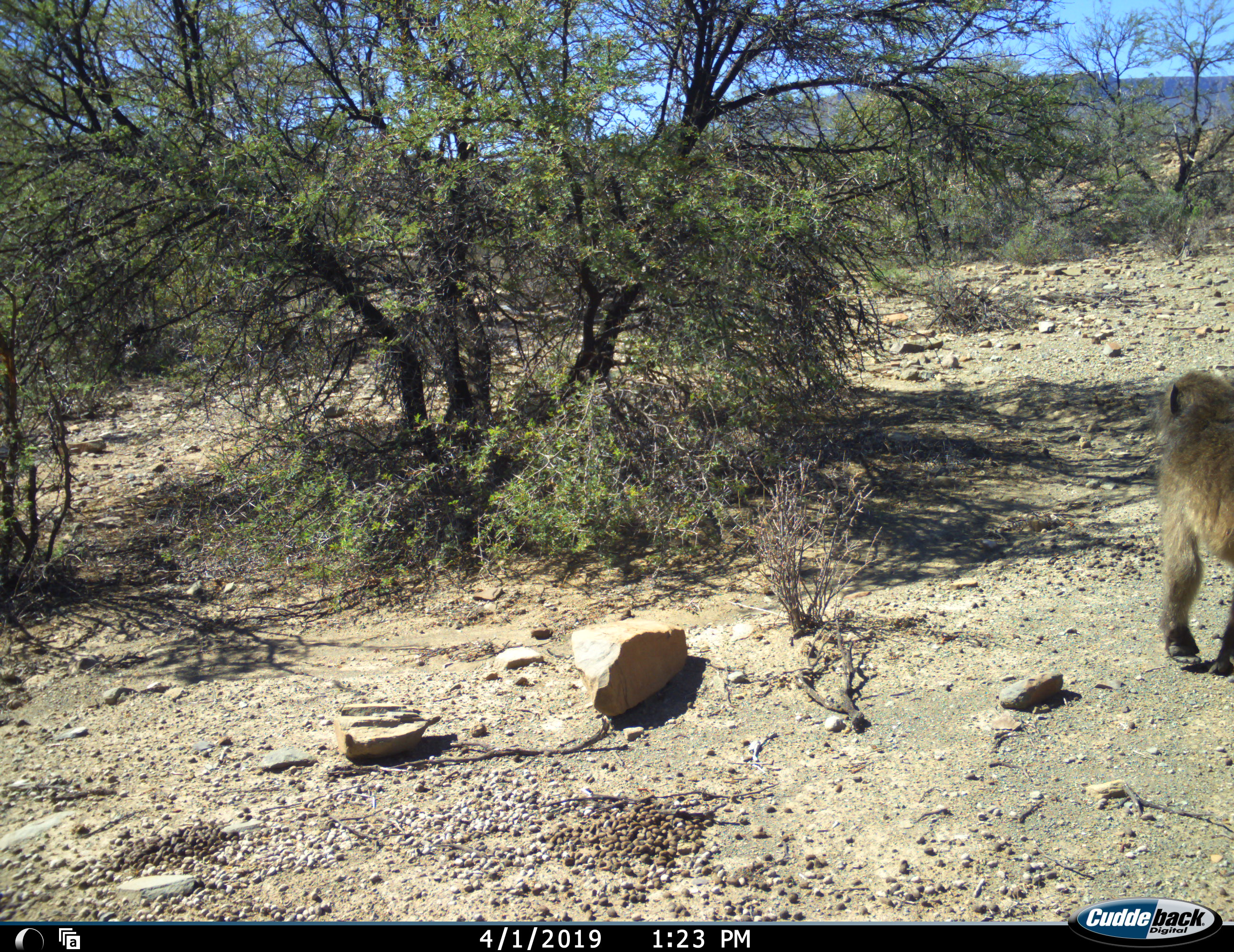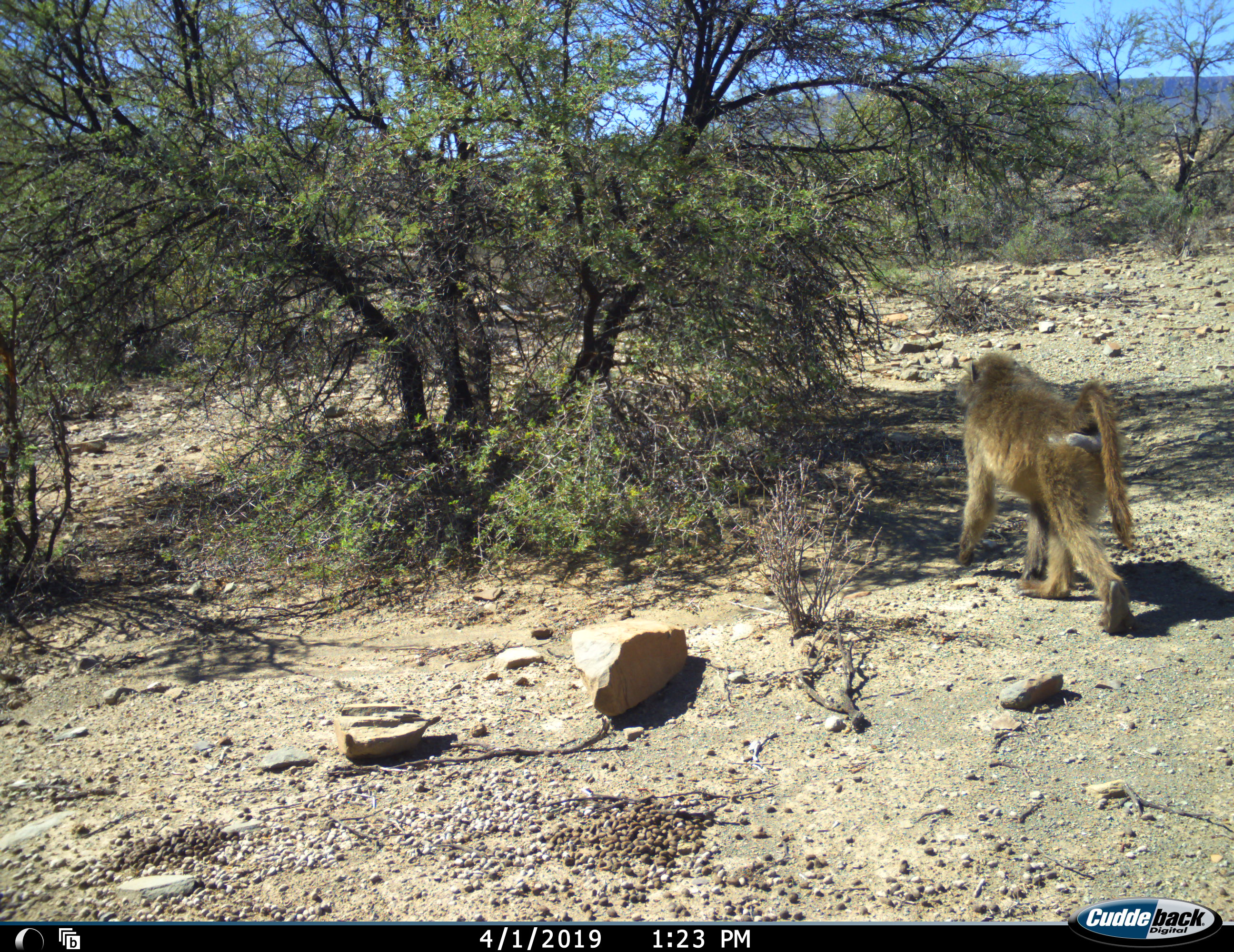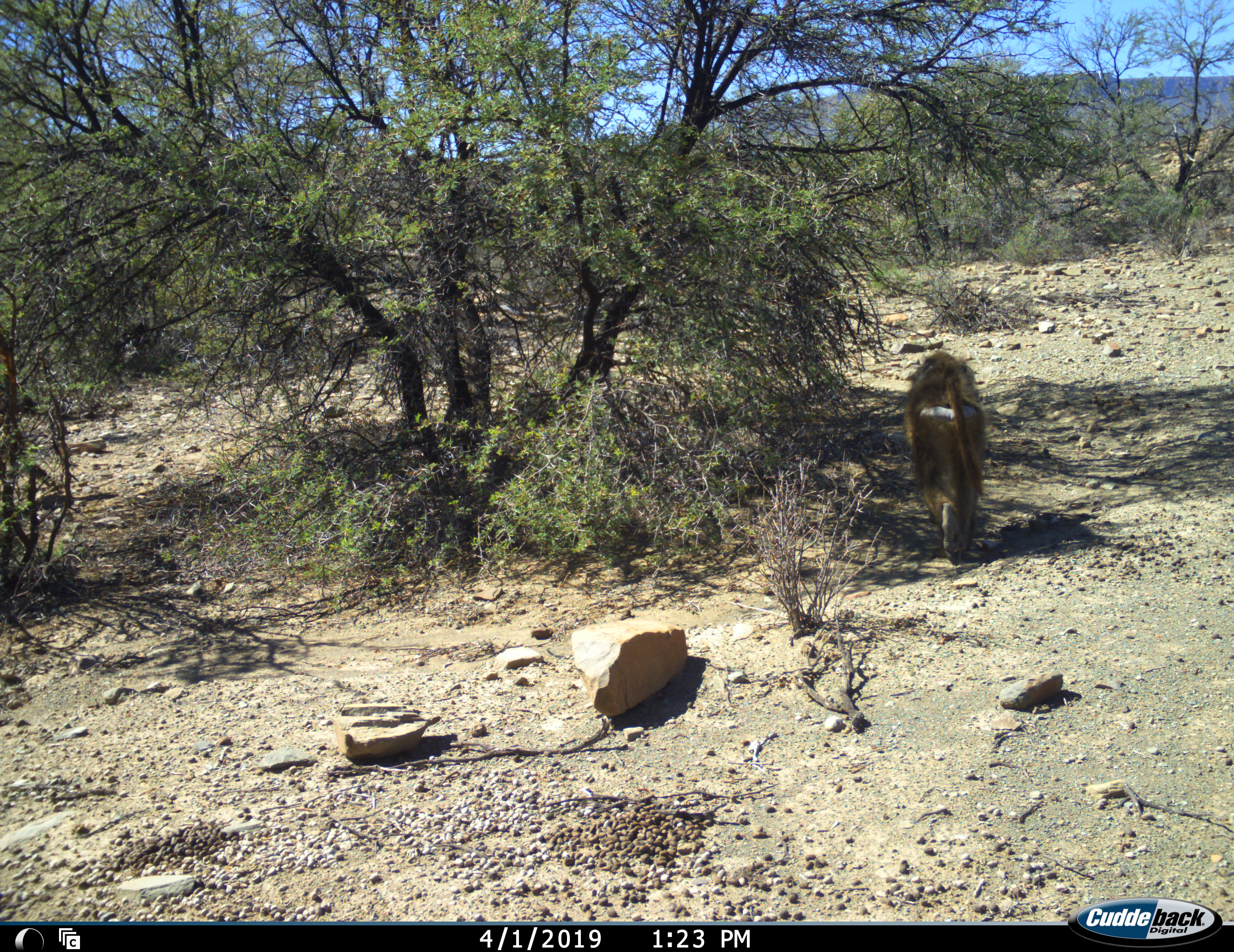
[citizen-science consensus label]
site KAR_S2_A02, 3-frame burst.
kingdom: Animalia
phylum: Chordata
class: Mammalia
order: Primates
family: Cercopithecidae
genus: Papio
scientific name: Papio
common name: baboon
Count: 2.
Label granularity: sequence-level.